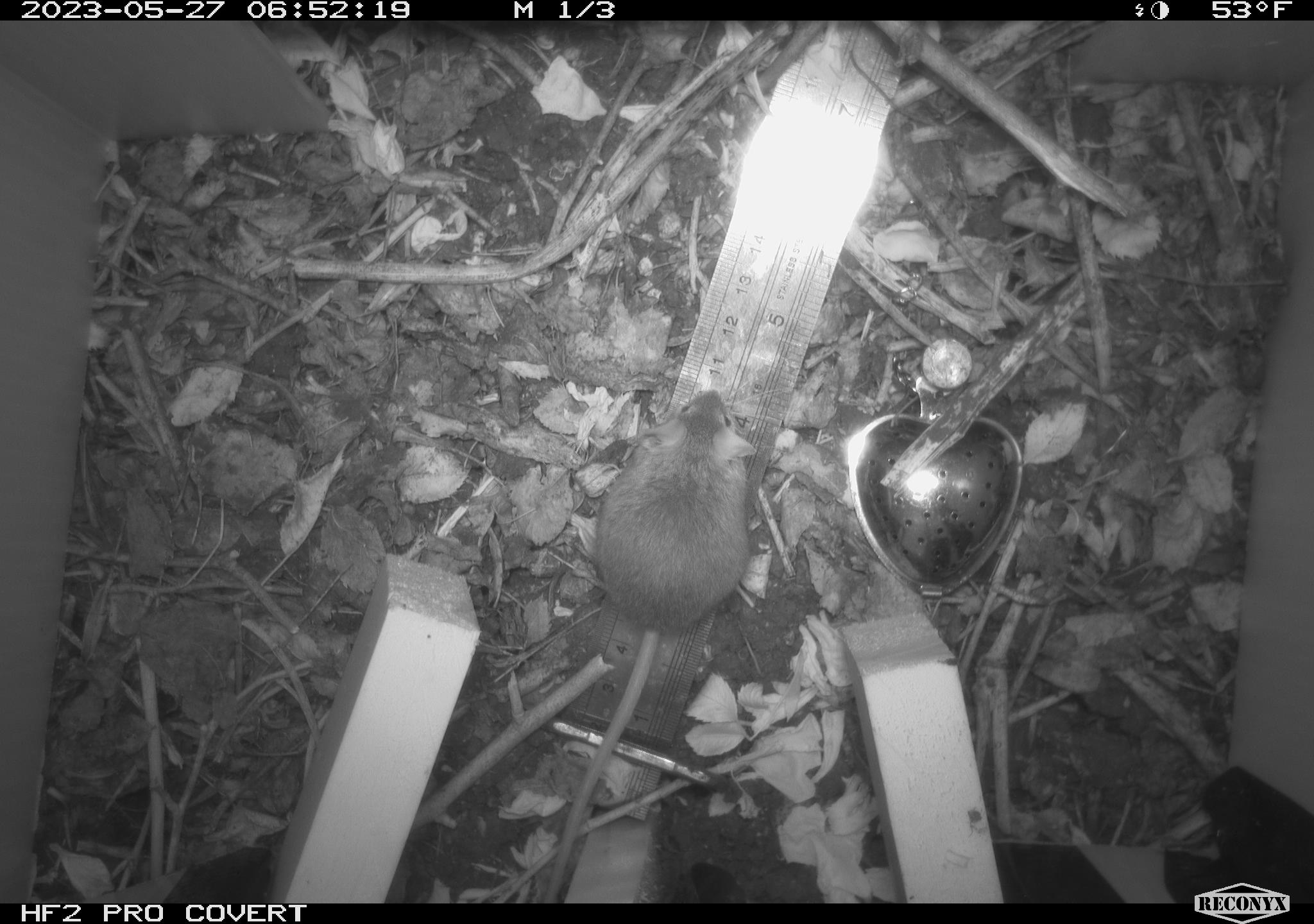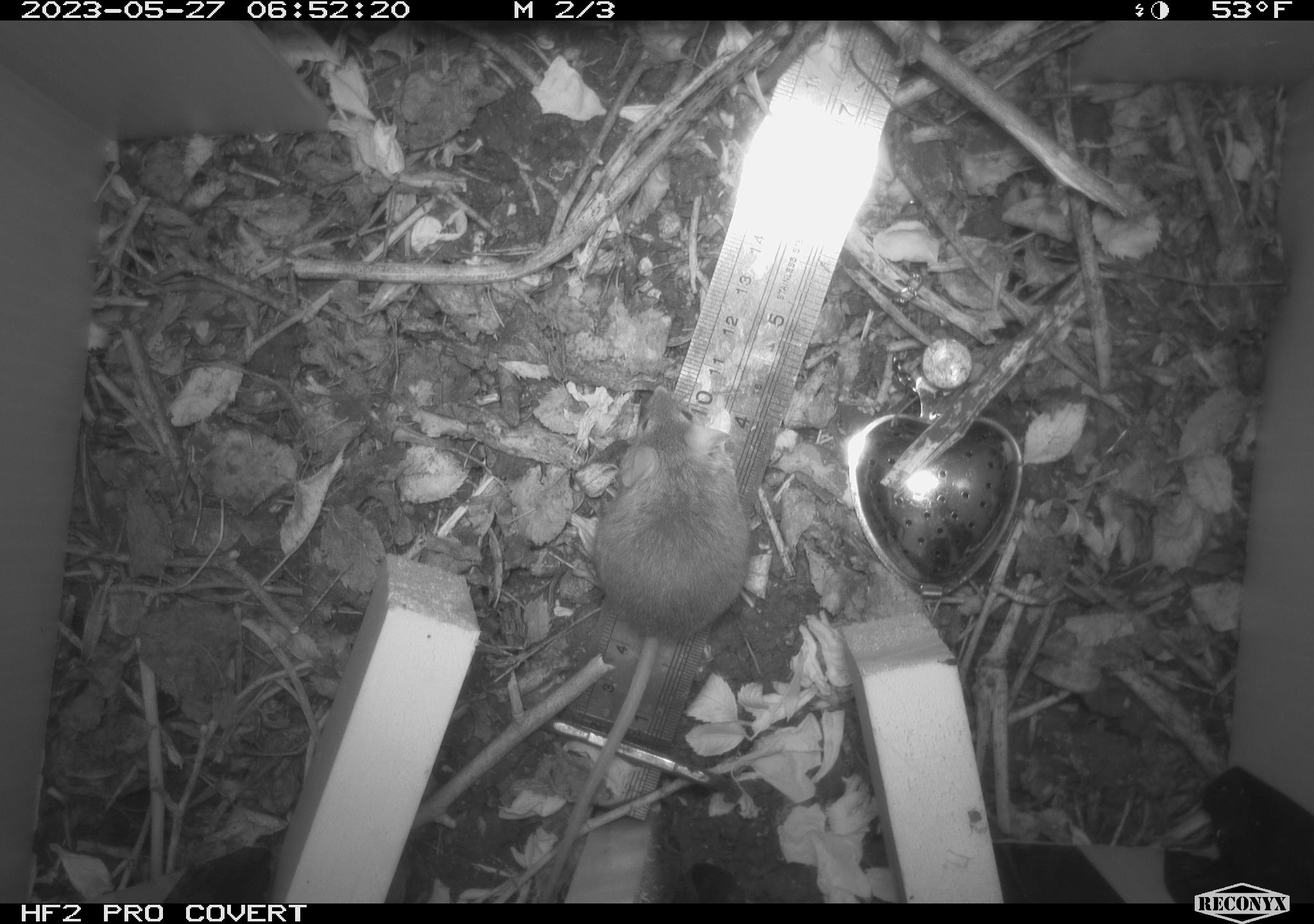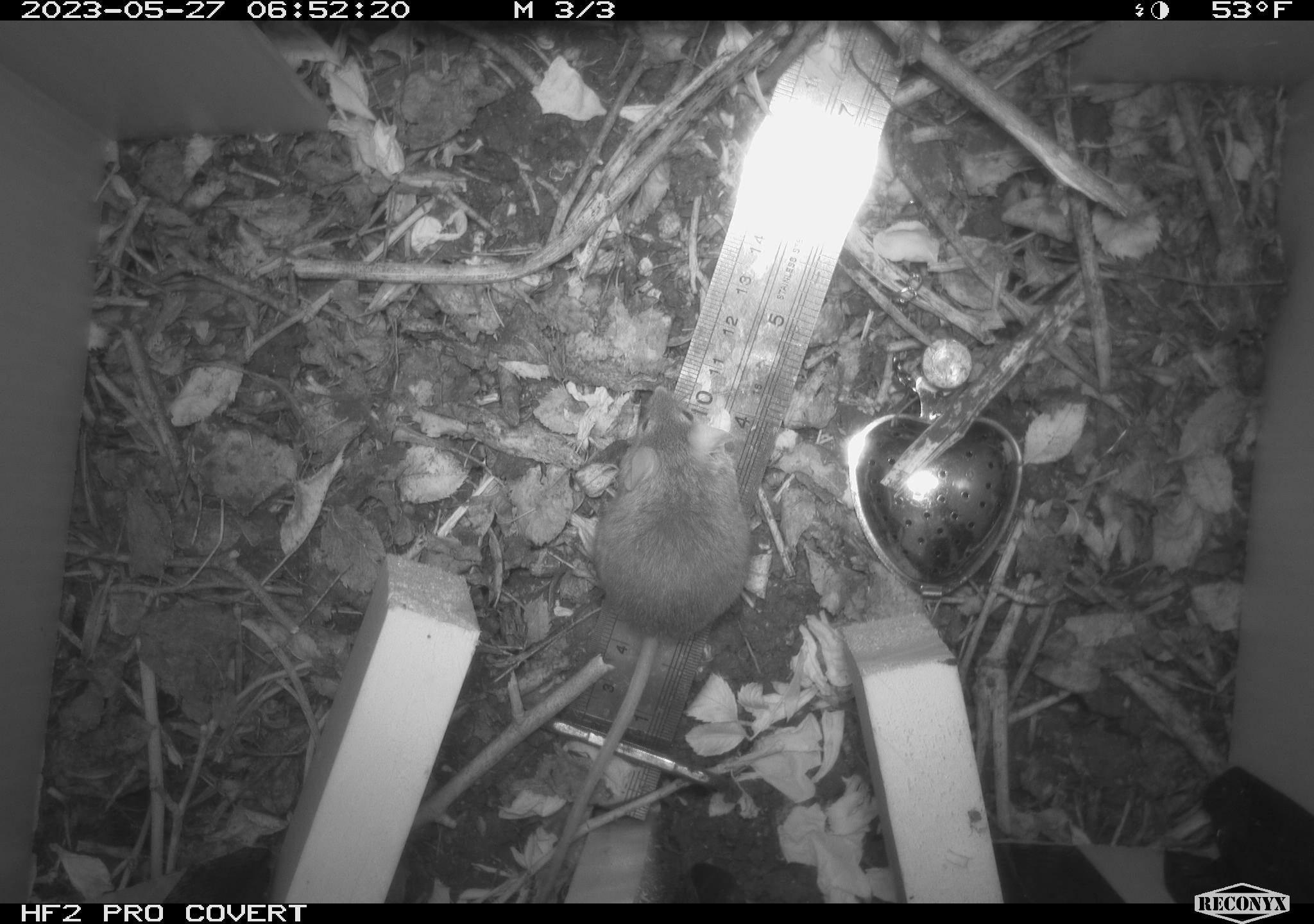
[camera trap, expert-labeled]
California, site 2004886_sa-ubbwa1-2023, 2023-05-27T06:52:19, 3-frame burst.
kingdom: Animalia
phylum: Chordata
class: Mammalia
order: Rodentia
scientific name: Rodentia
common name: rodent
Rodent (Rodentia).